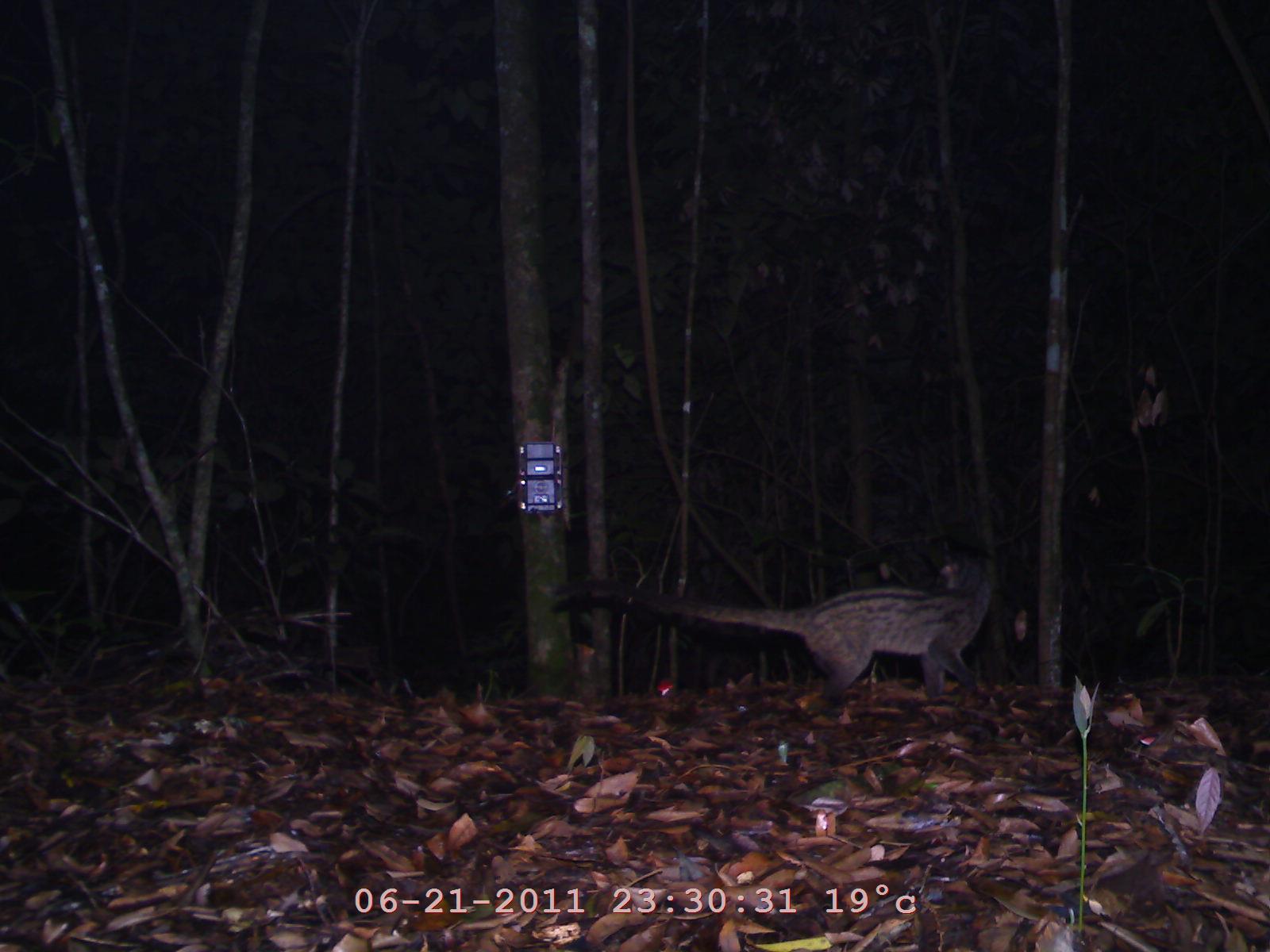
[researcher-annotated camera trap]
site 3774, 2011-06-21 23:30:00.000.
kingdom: Animalia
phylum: Chordata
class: Mammalia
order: Carnivora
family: Viverridae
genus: Paradoxurus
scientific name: Paradoxurus hermaphroditus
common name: asian palm civet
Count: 1.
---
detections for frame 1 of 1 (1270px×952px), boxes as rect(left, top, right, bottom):
paradoxurus hermaphroditus: rect(540, 554, 994, 705)